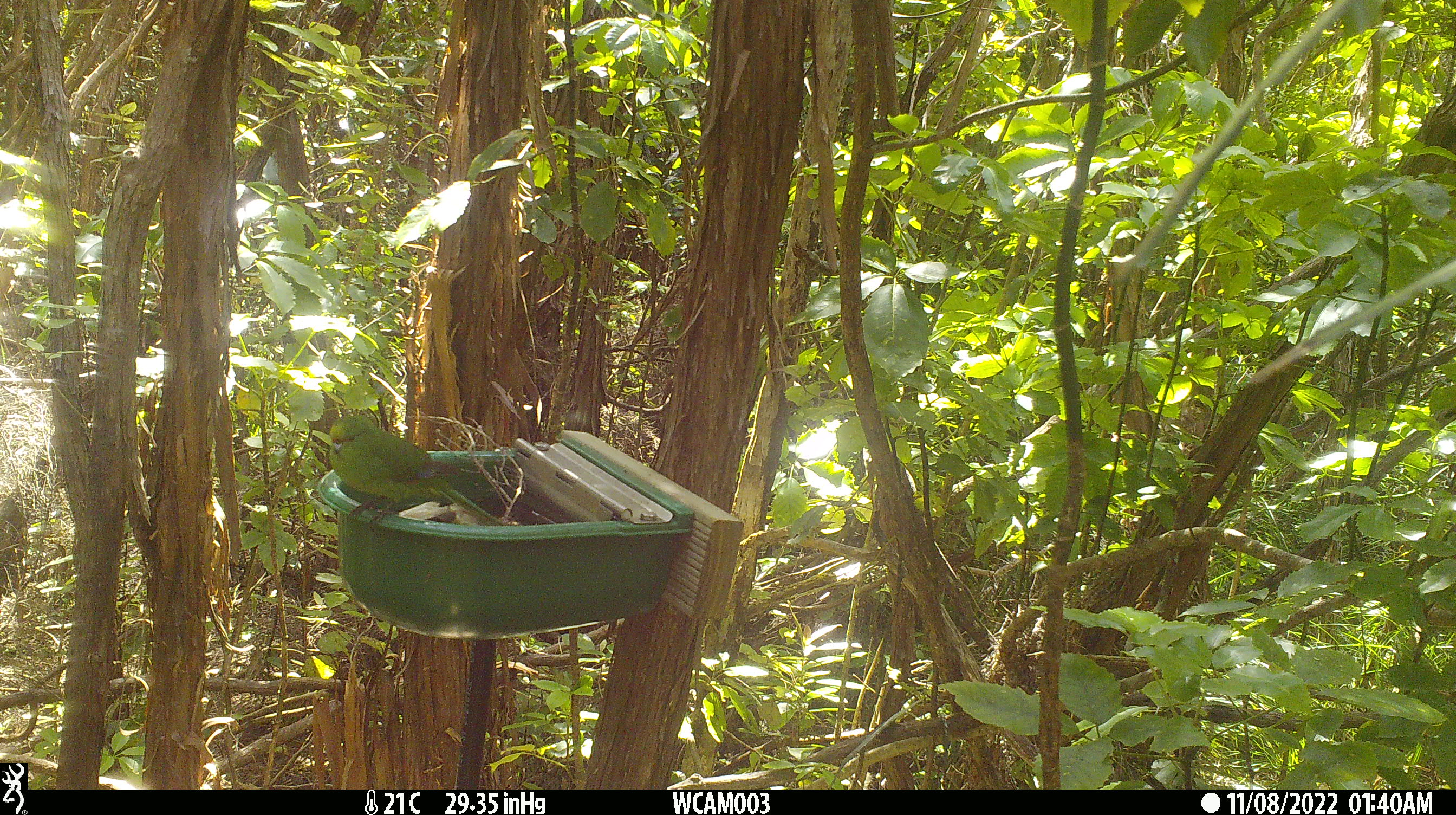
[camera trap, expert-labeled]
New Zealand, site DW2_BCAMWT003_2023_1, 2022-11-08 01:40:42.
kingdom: Animalia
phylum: Chordata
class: Aves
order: Psittaciformes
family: Psittaculidae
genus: Cyanoramphus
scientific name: Cyanoramphus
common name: parakeet